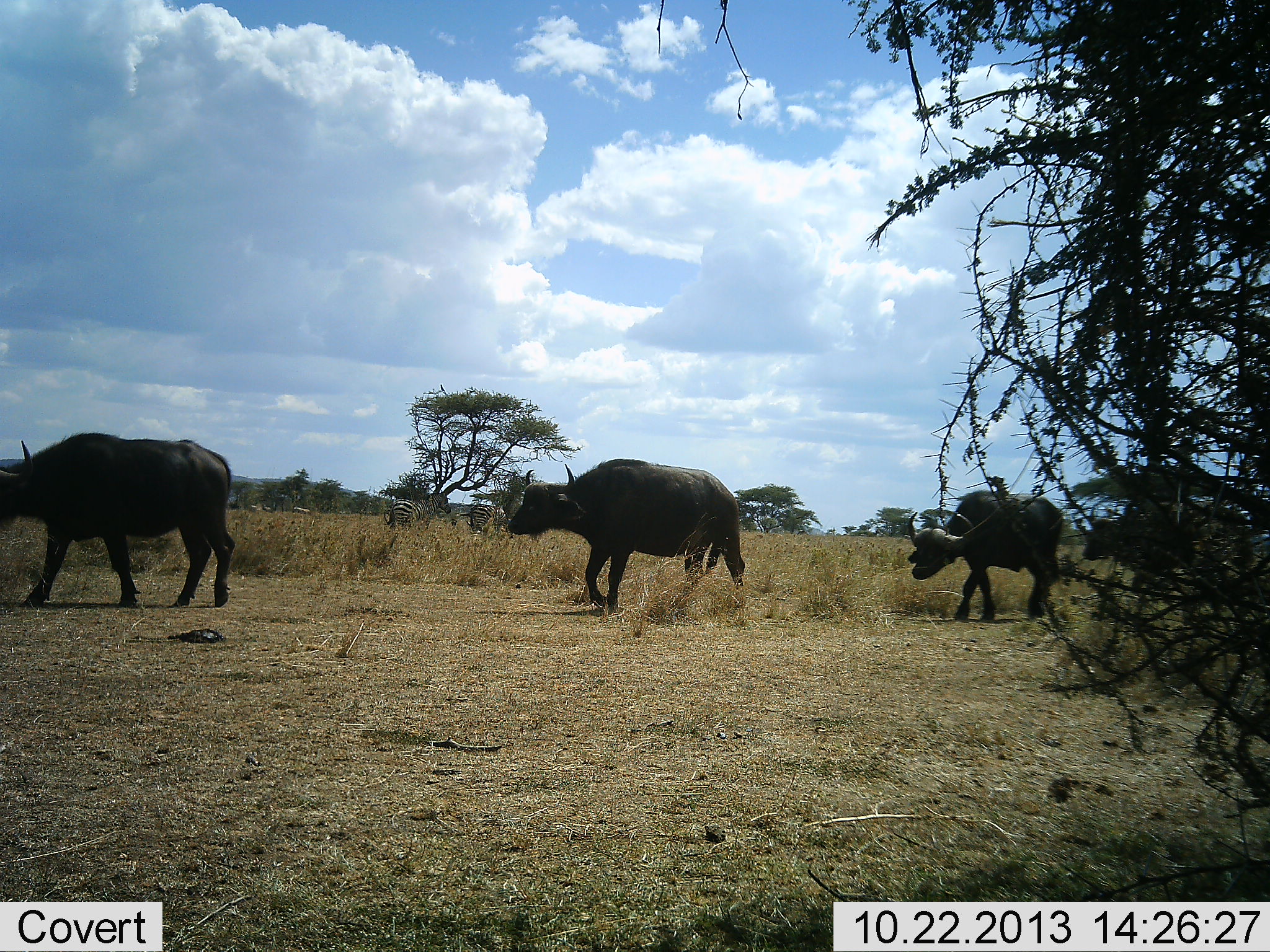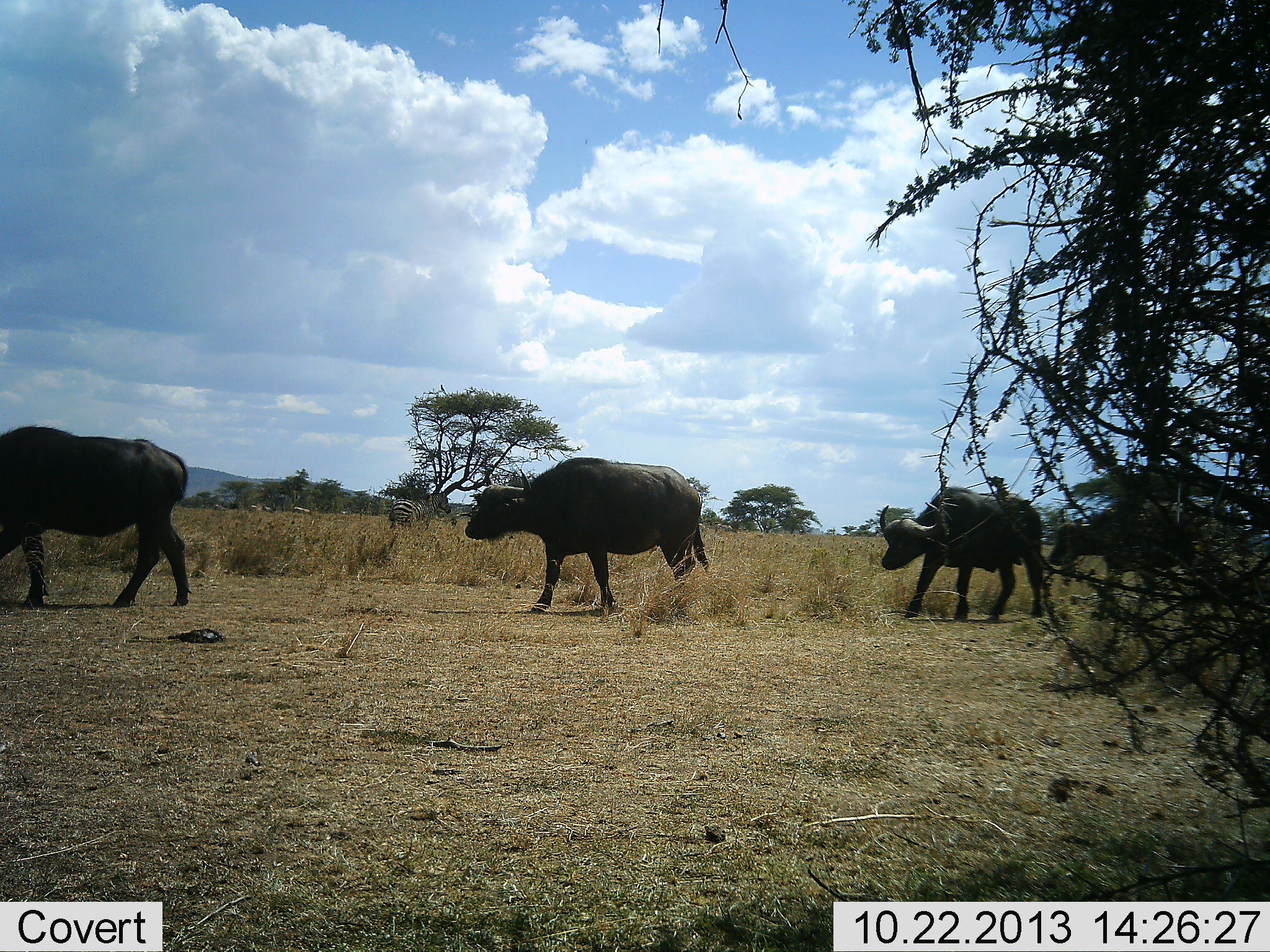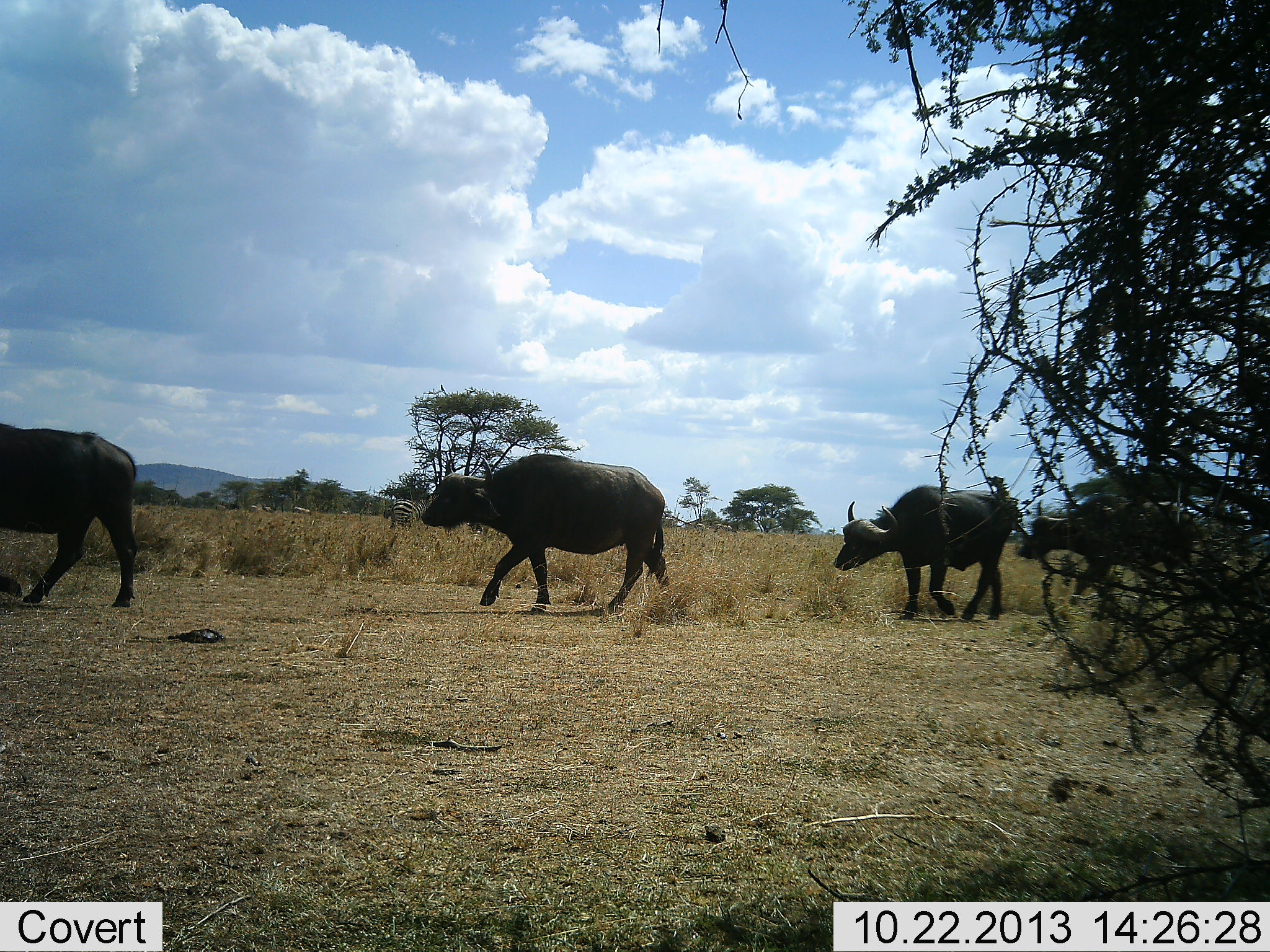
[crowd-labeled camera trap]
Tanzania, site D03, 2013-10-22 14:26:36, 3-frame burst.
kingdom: Animalia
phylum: Chordata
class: Mammalia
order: Artiodactyla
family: Bovidae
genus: Syncerus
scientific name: Syncerus caffer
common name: cape buffalo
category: buffalo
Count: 4.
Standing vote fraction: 0%.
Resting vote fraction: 0%.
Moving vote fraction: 100%.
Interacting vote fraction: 0%.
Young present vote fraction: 0%.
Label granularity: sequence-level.